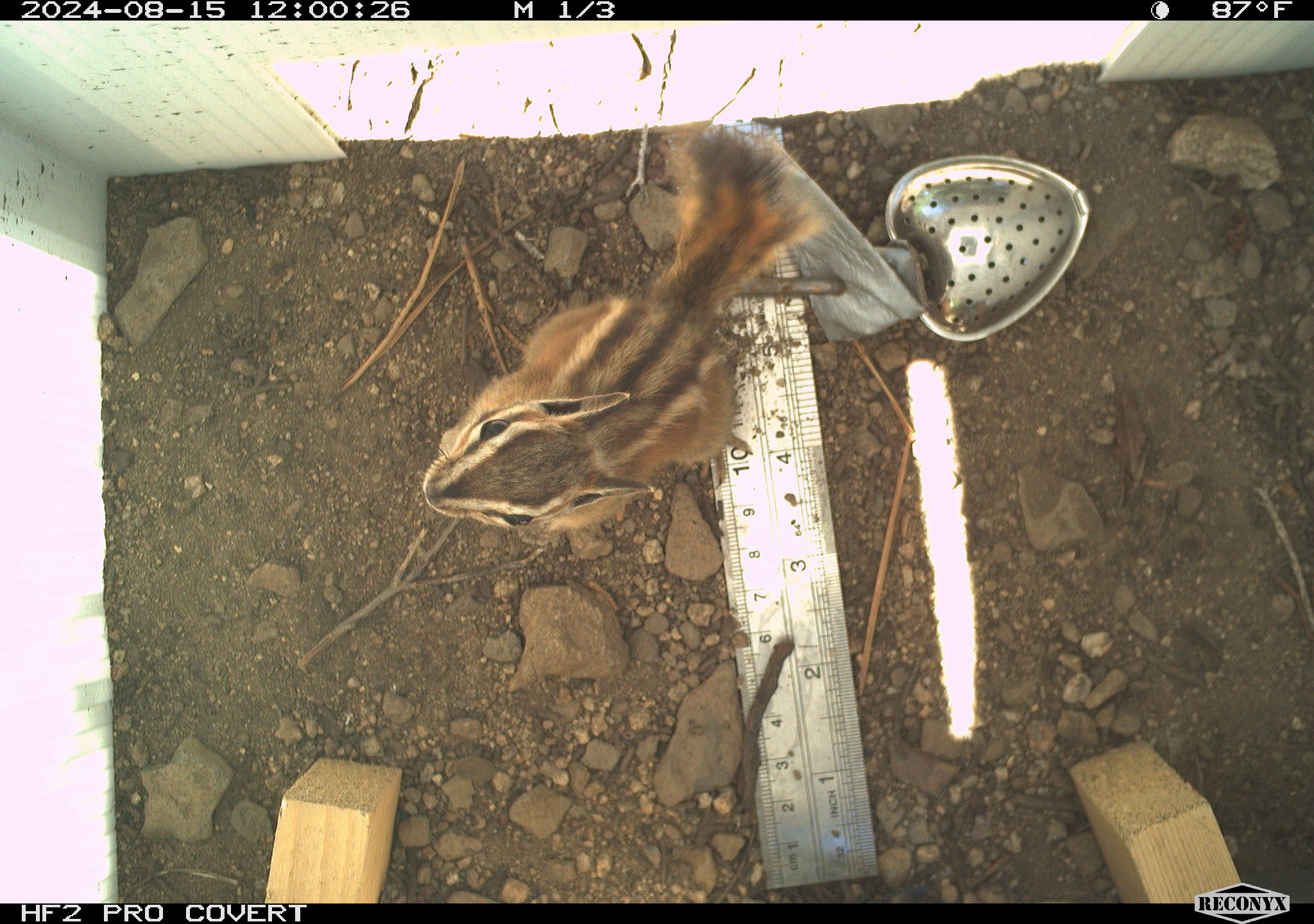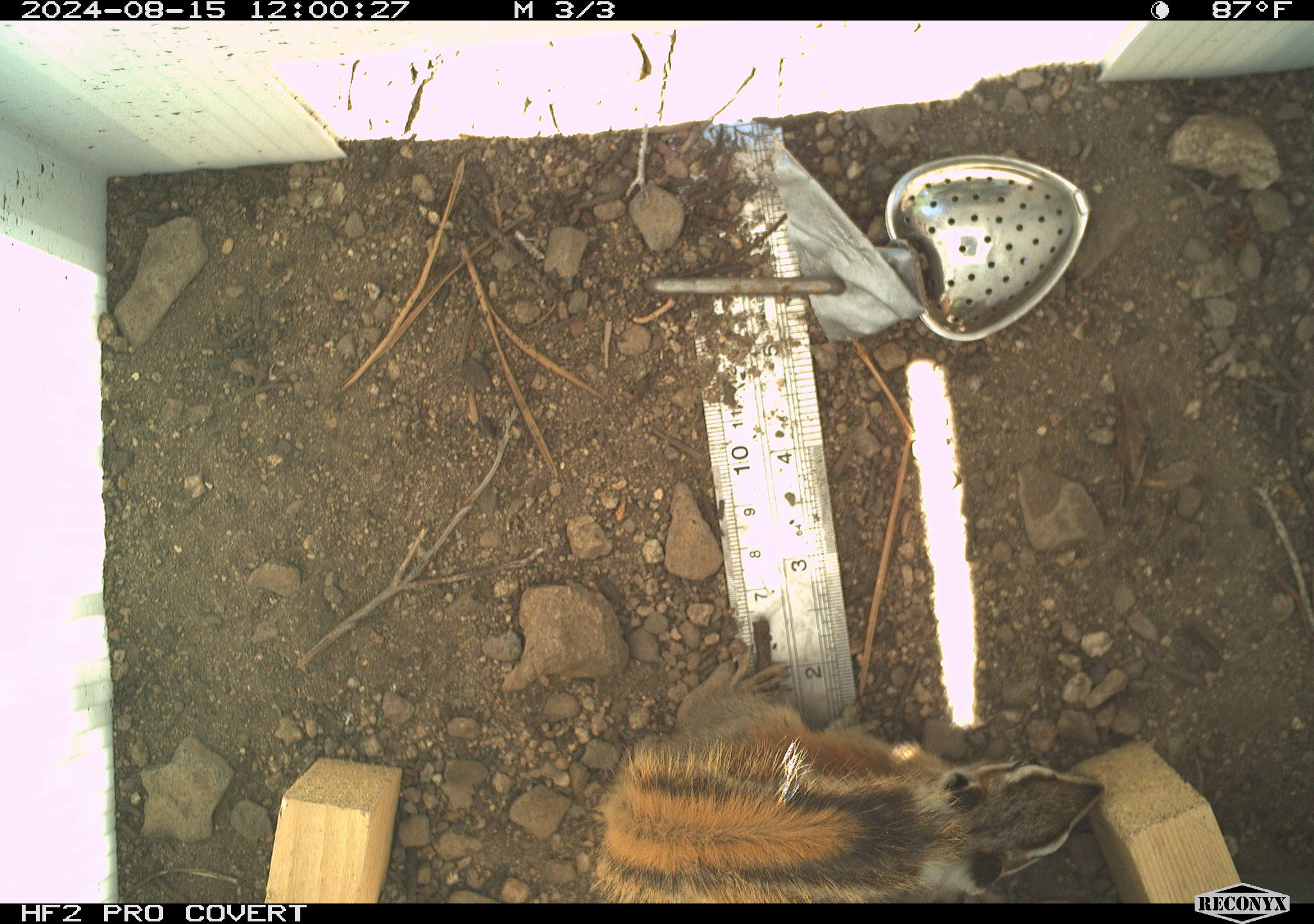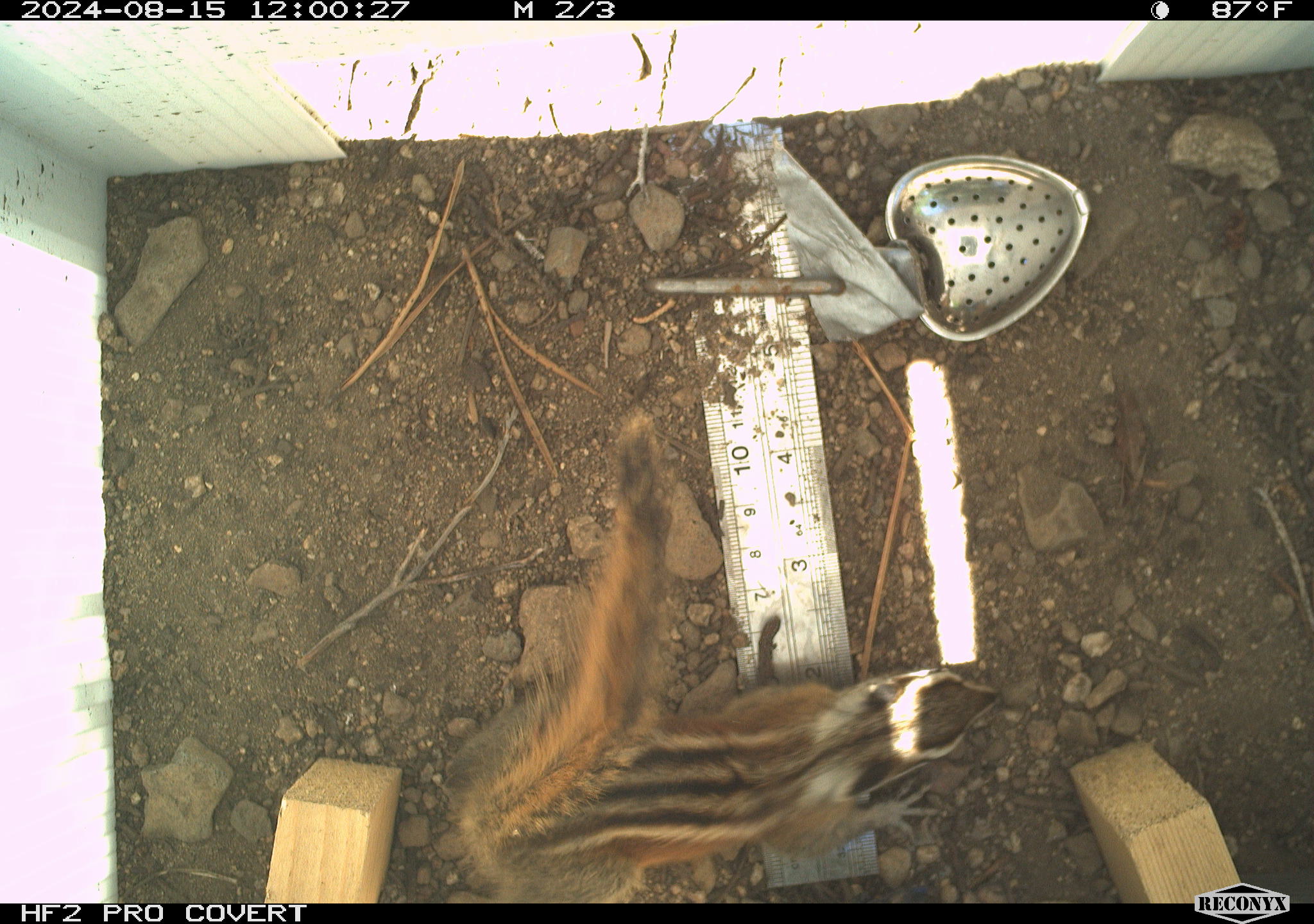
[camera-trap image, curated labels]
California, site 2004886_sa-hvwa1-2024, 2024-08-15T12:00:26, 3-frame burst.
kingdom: Animalia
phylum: Chordata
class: Mammalia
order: Rodentia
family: Sciuridae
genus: Neotamias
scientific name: Neotamias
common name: western chipmunks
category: neotamias species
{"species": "neotamias species (western chipmunks) (Neotamias)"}